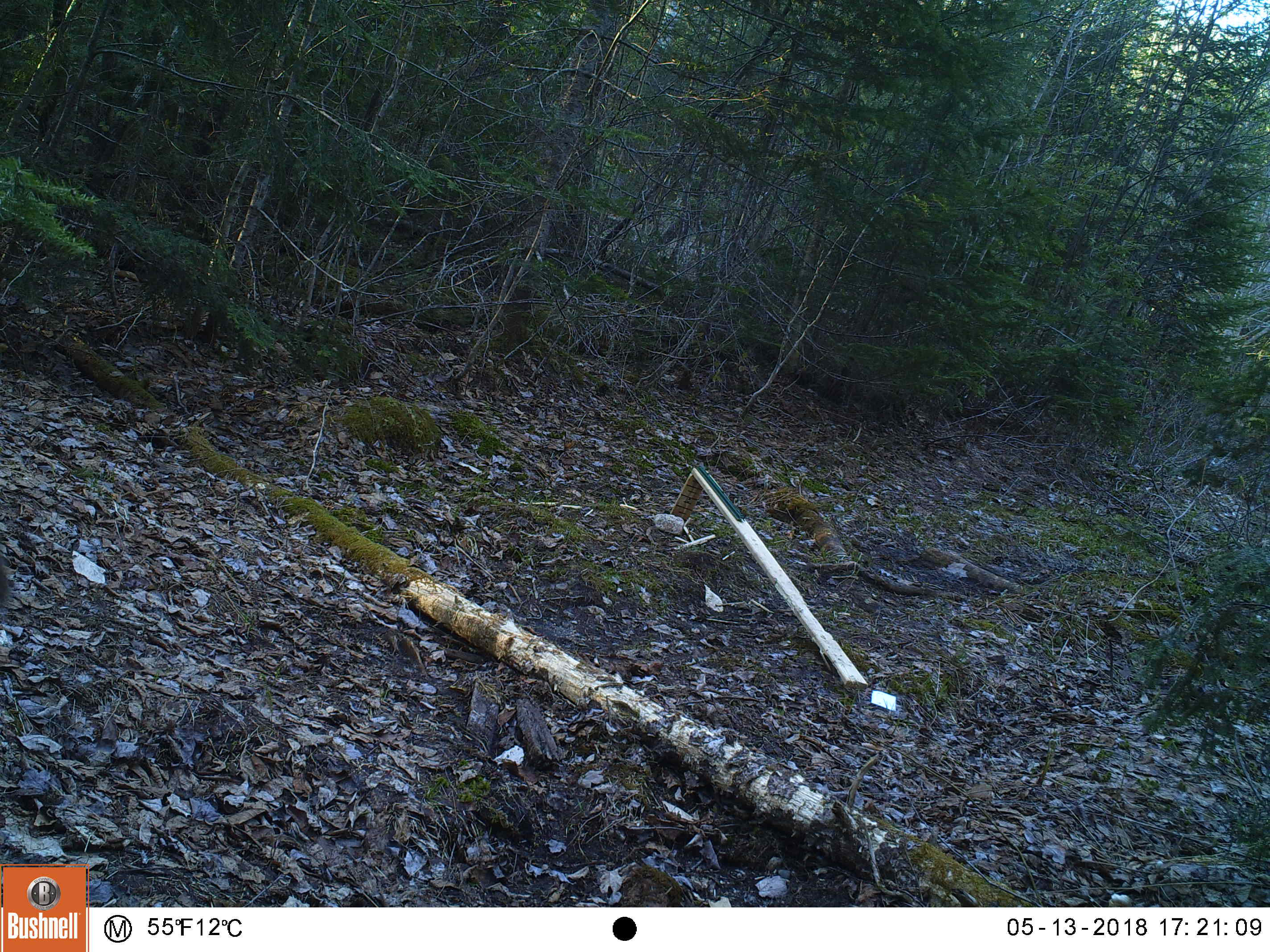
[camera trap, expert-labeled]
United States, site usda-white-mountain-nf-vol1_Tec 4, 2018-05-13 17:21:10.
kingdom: Animalia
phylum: Chordata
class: Mammalia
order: Carnivora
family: Felidae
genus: Lynx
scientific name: Lynx rufus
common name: bobcat